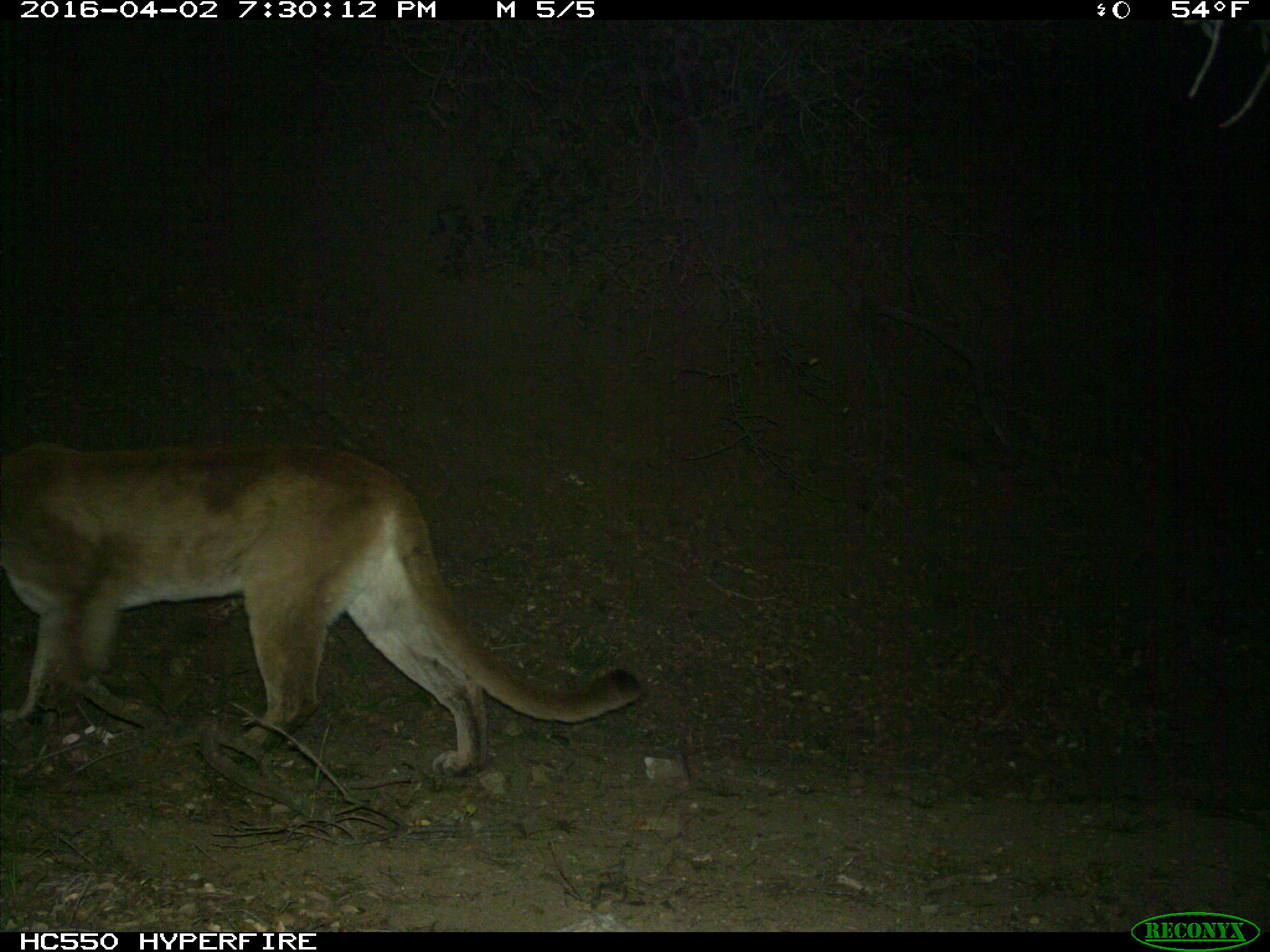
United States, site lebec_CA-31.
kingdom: Animalia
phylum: Chordata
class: Mammalia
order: Carnivora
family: Felidae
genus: Puma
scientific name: Puma concolor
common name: mountain lion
Puma concolor (mountain lion).